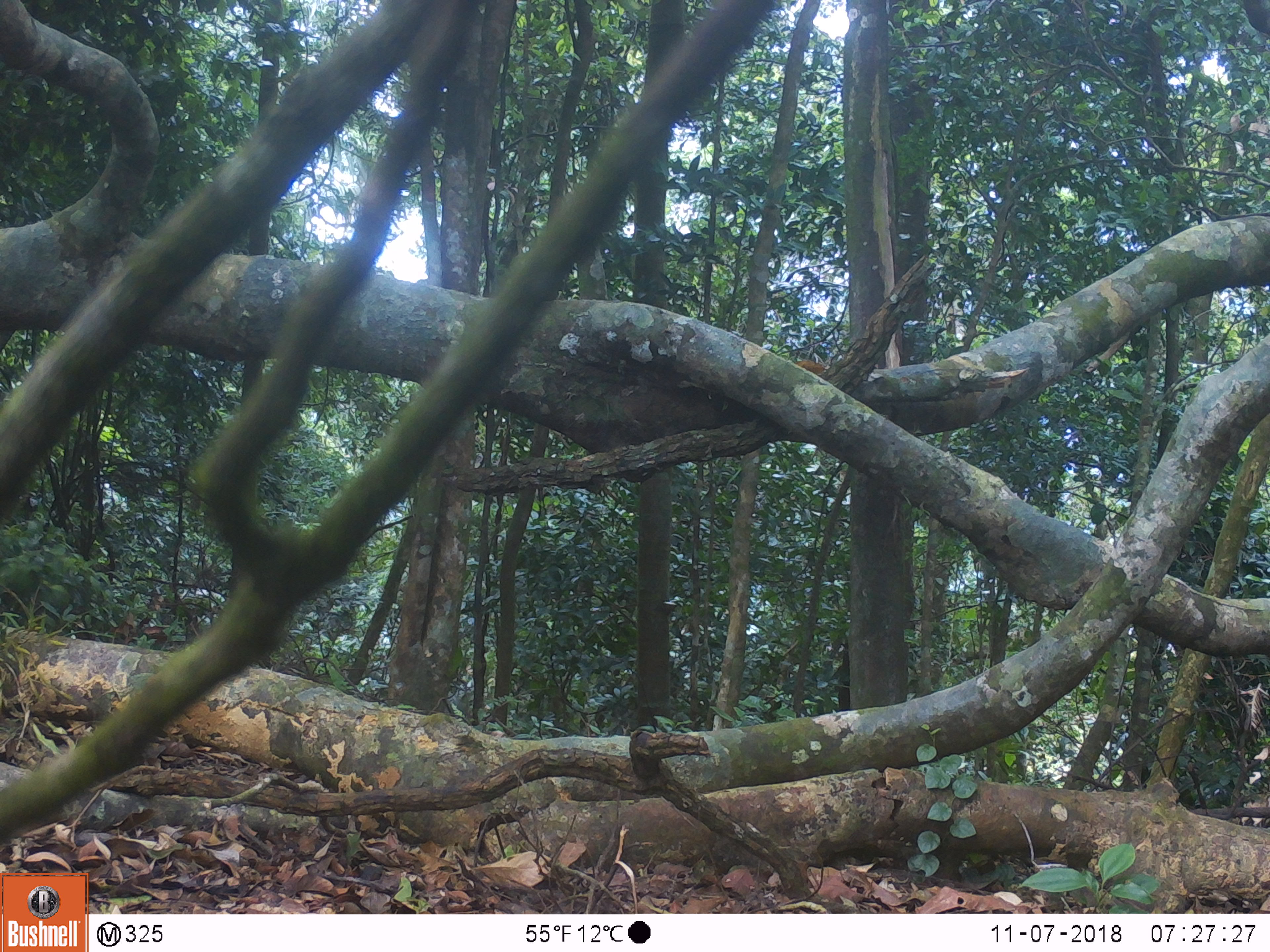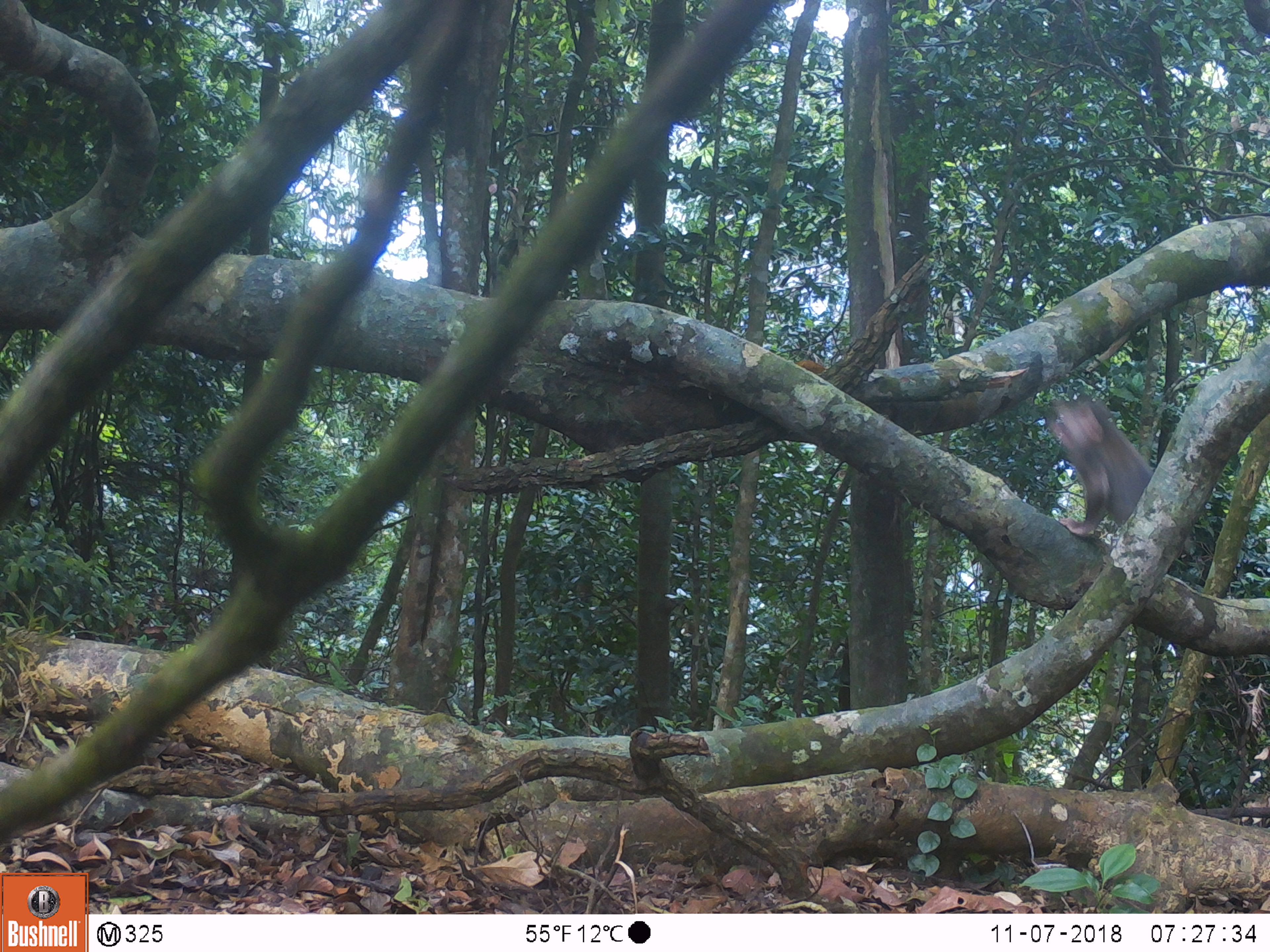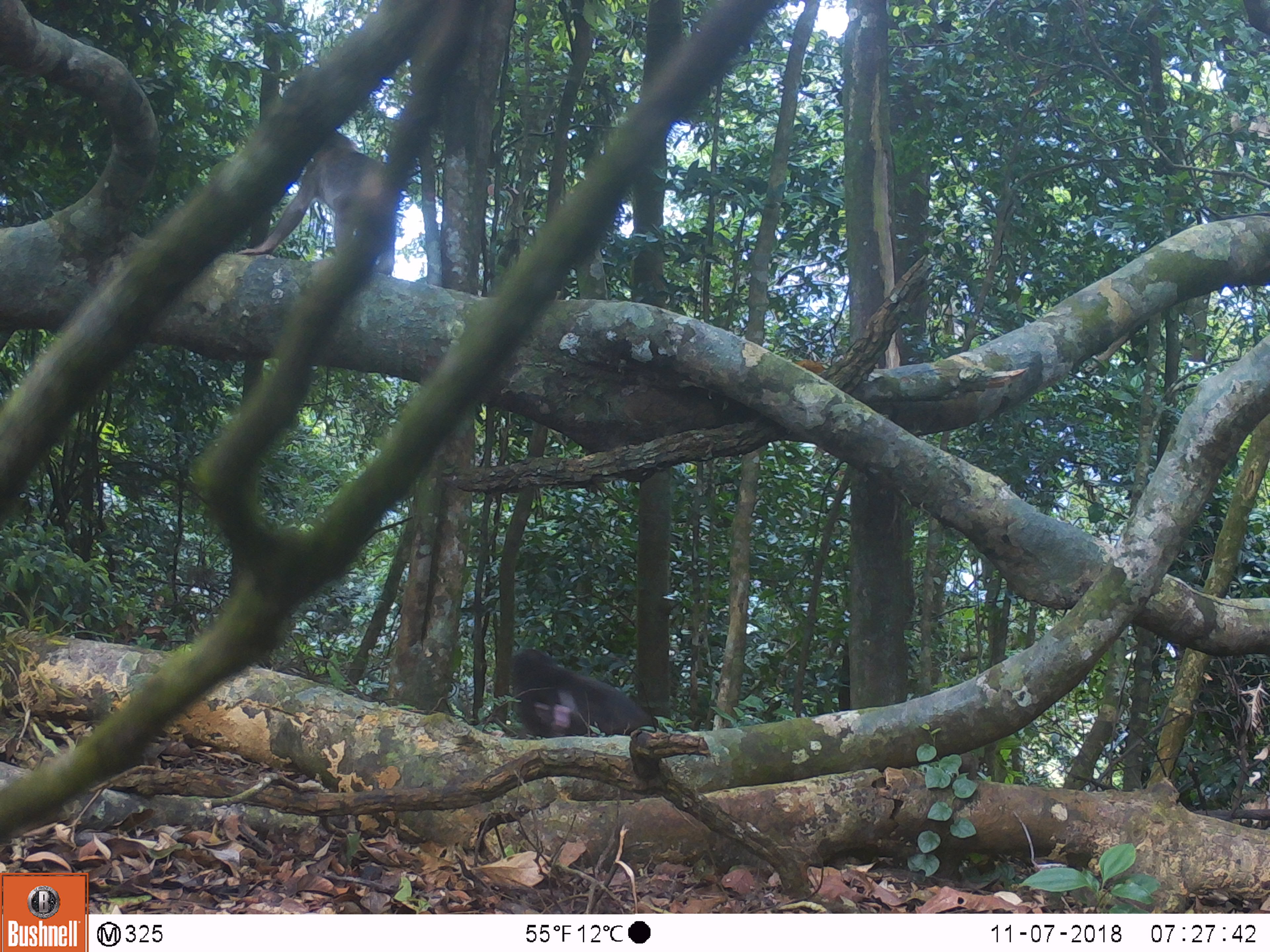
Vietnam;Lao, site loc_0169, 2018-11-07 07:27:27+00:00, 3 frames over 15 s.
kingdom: Animalia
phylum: Chordata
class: Mammalia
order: Primates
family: Cercopithecidae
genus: Macaca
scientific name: Macaca arctoides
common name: stump-tailed macaque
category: stump tailed macaque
Stump tailed macaque (stump-tailed macaque) (Macaca arctoides). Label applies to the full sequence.